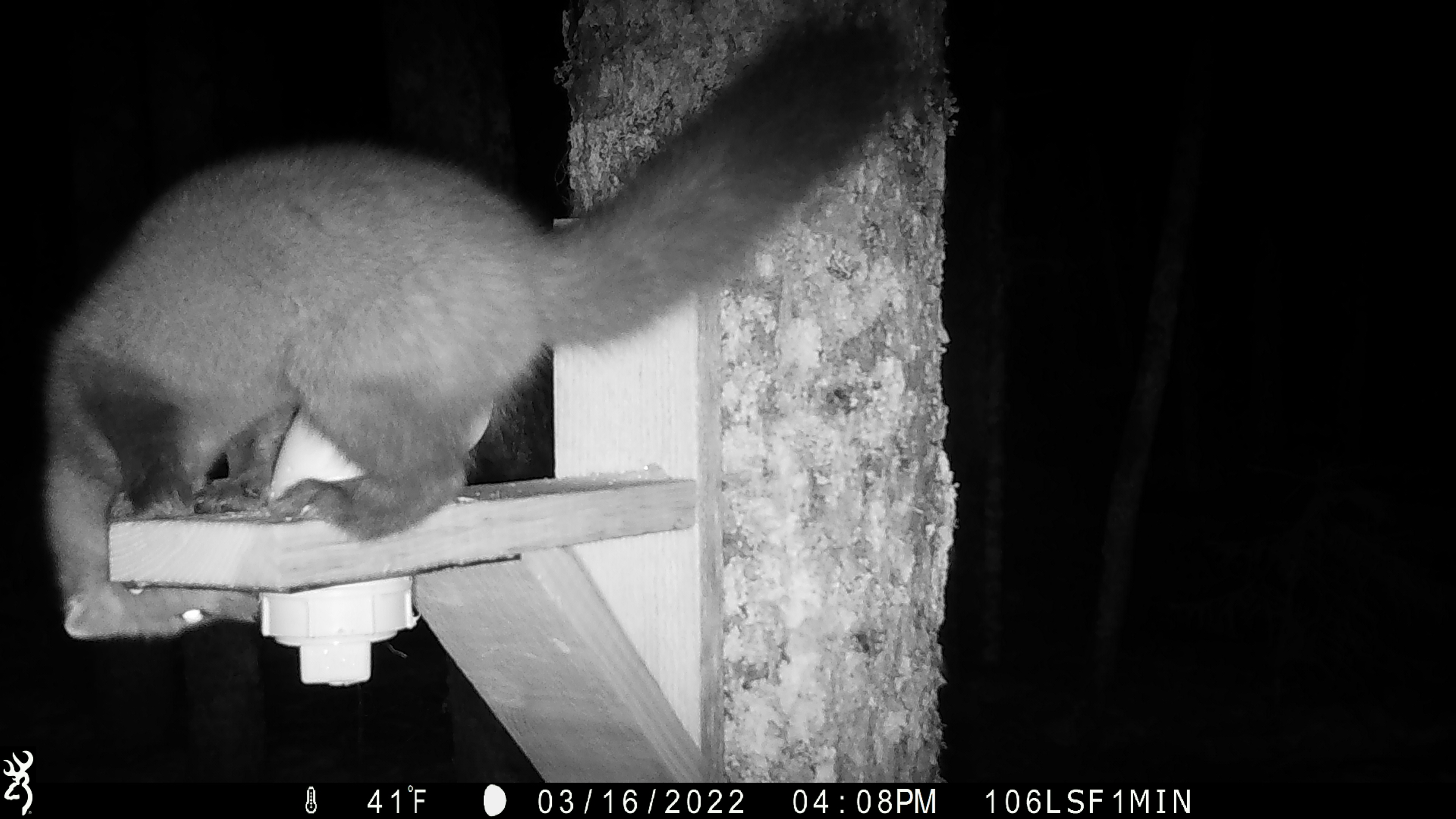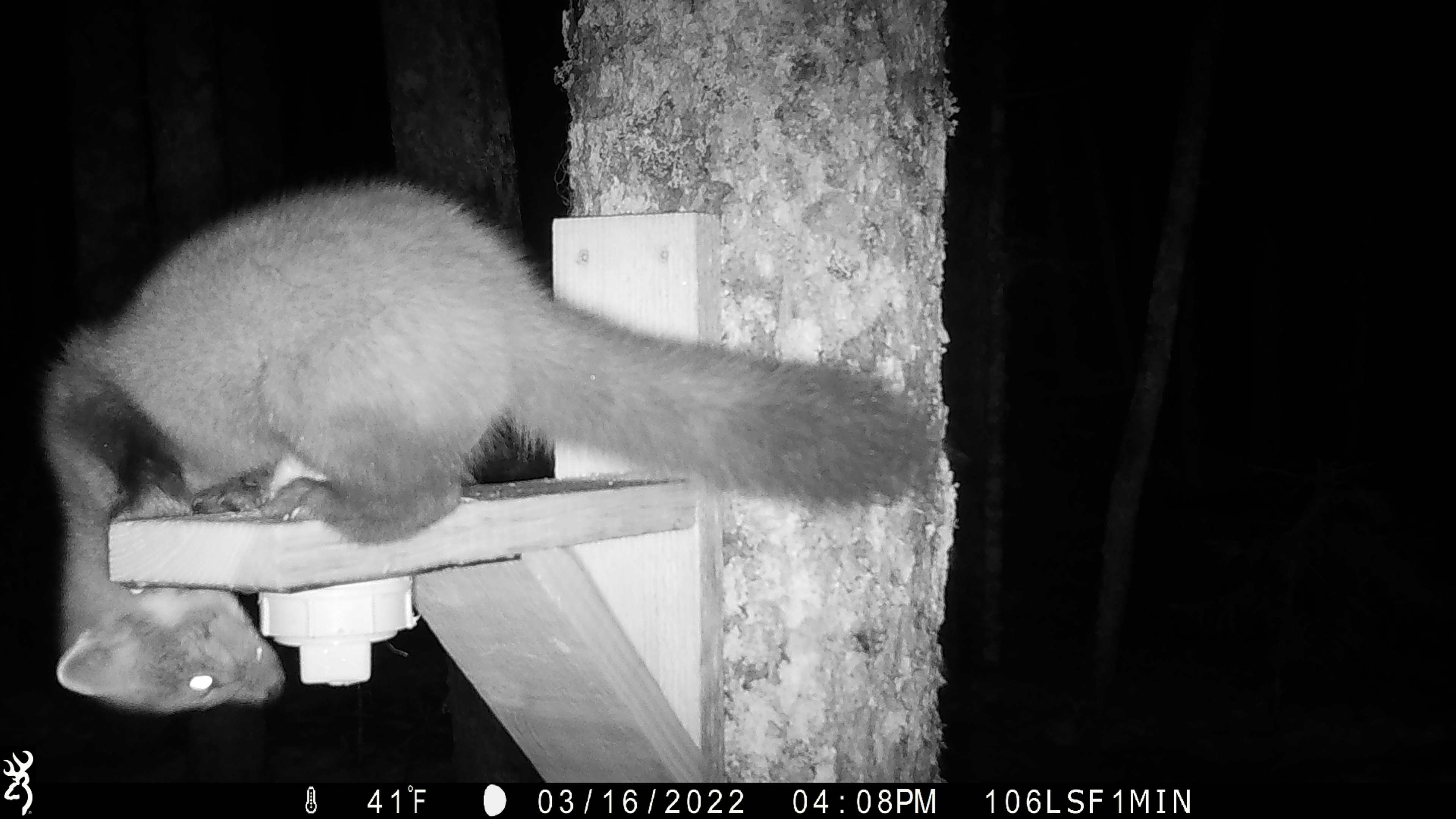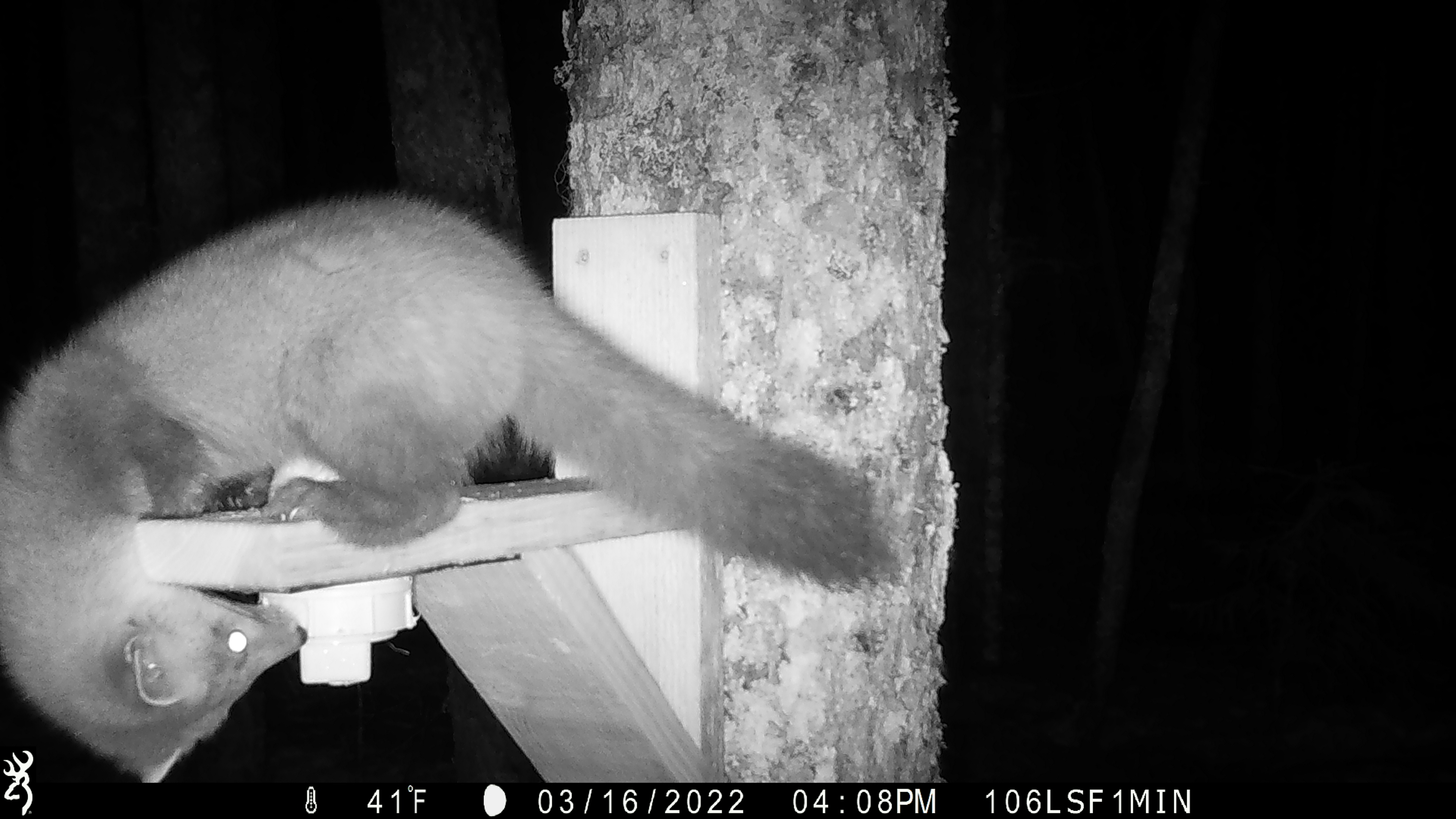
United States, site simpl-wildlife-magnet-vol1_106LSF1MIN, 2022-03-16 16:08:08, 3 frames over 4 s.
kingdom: Animalia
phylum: Chordata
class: Mammalia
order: Carnivora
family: Mustelidae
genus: Martes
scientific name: Martes americana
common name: american marten